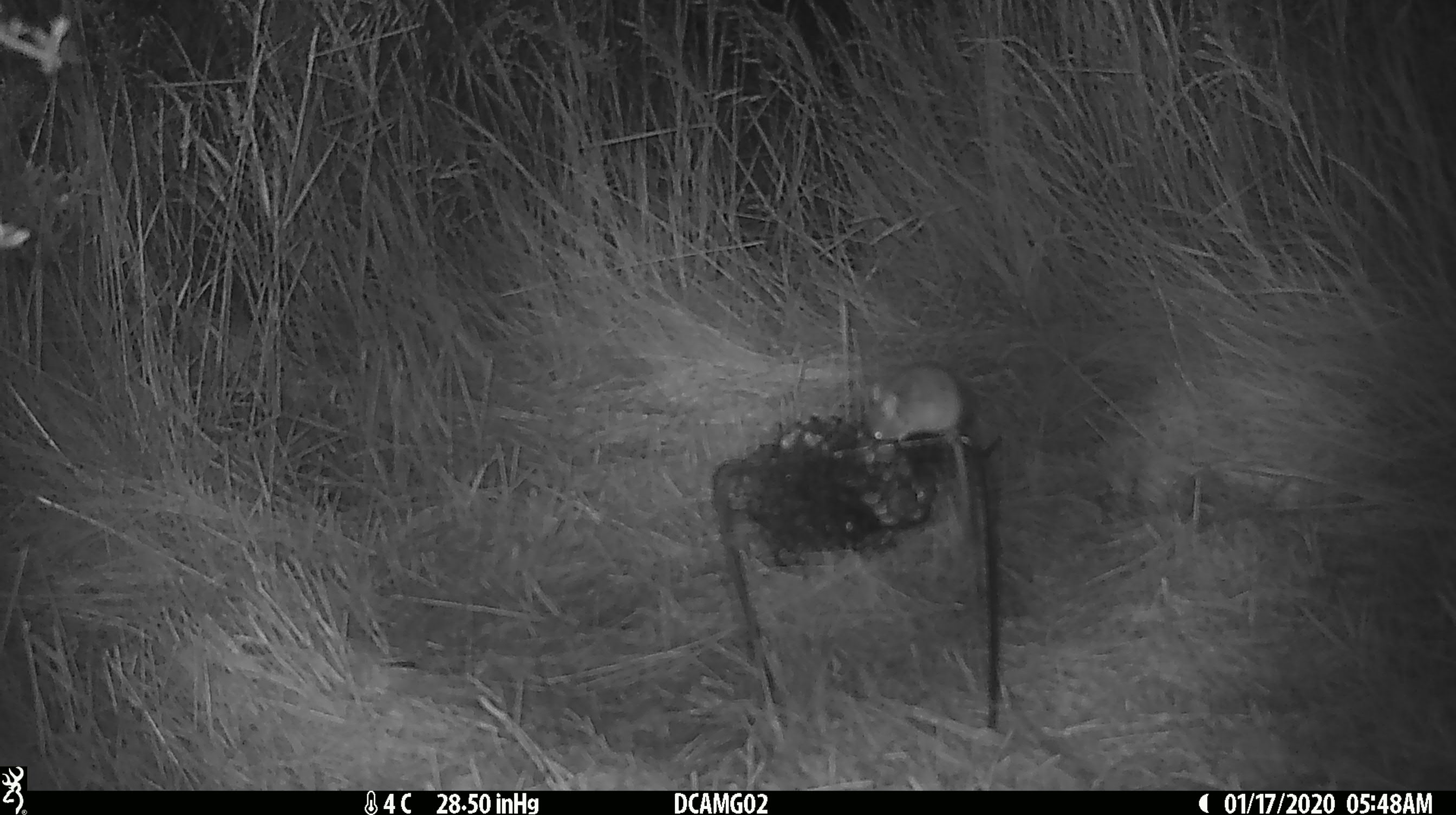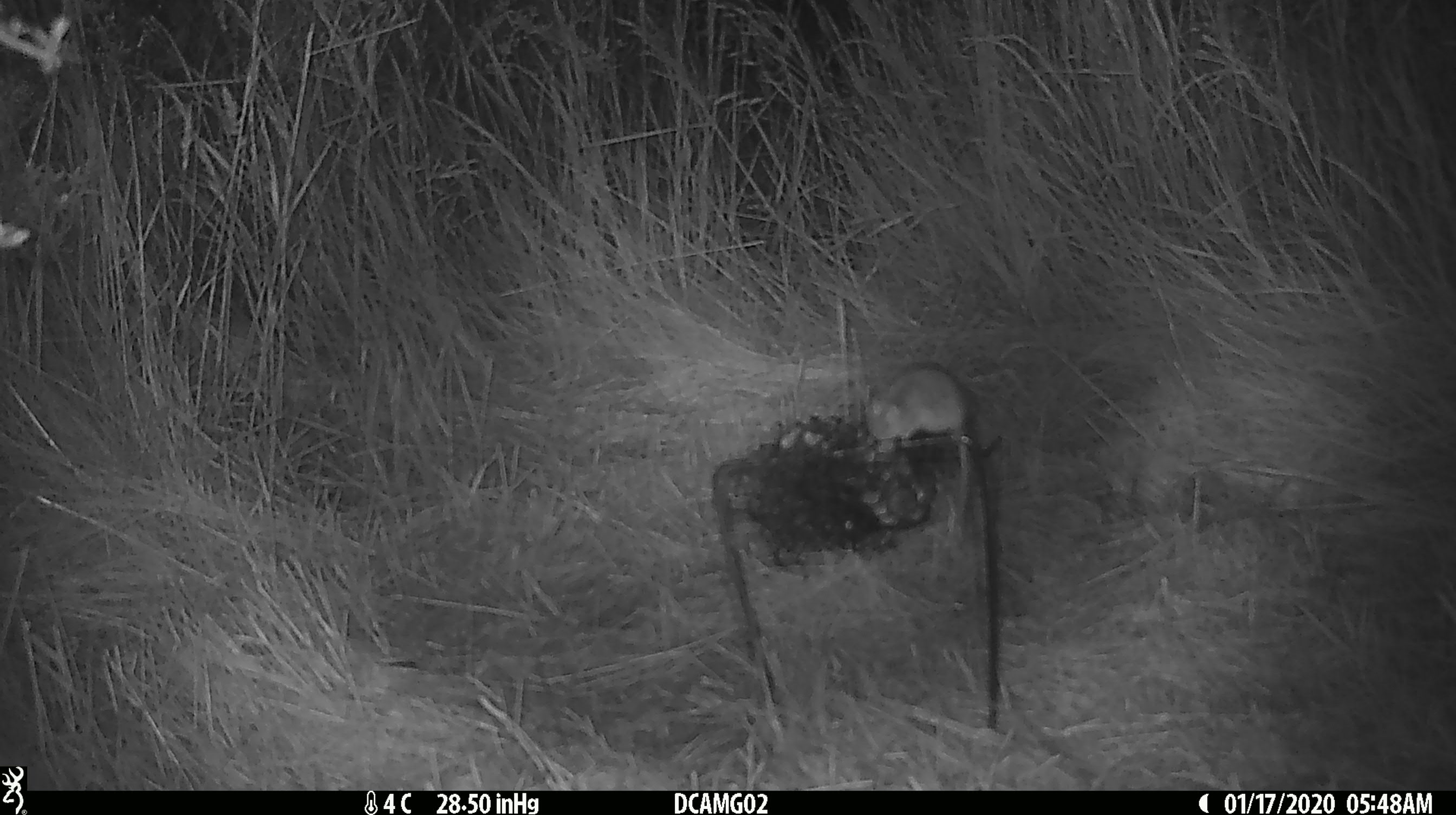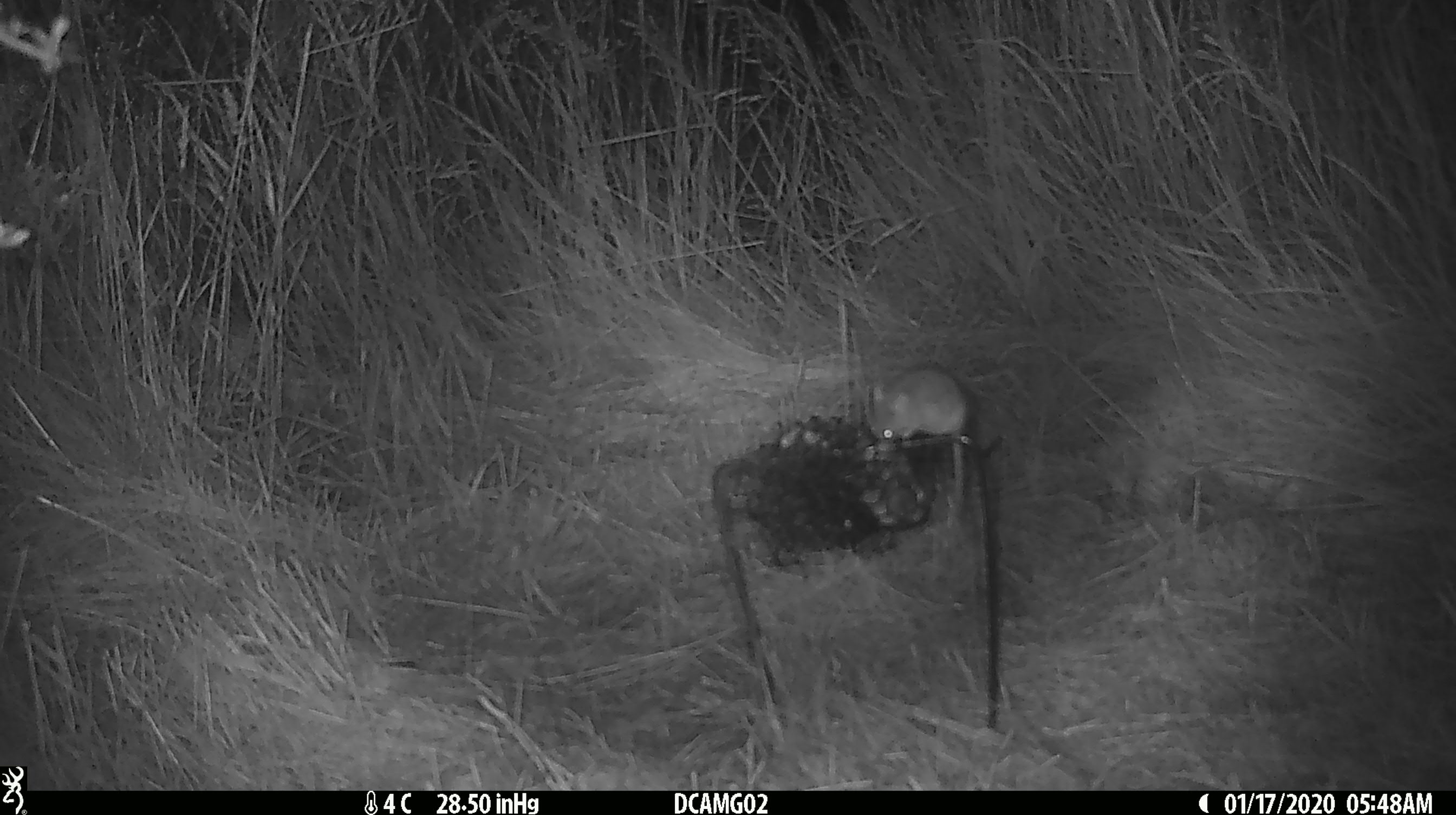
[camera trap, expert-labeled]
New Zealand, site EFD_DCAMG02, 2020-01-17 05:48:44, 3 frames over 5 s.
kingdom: Animalia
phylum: Chordata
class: Mammalia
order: Rodentia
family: Muridae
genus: Mus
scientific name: Mus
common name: mouse